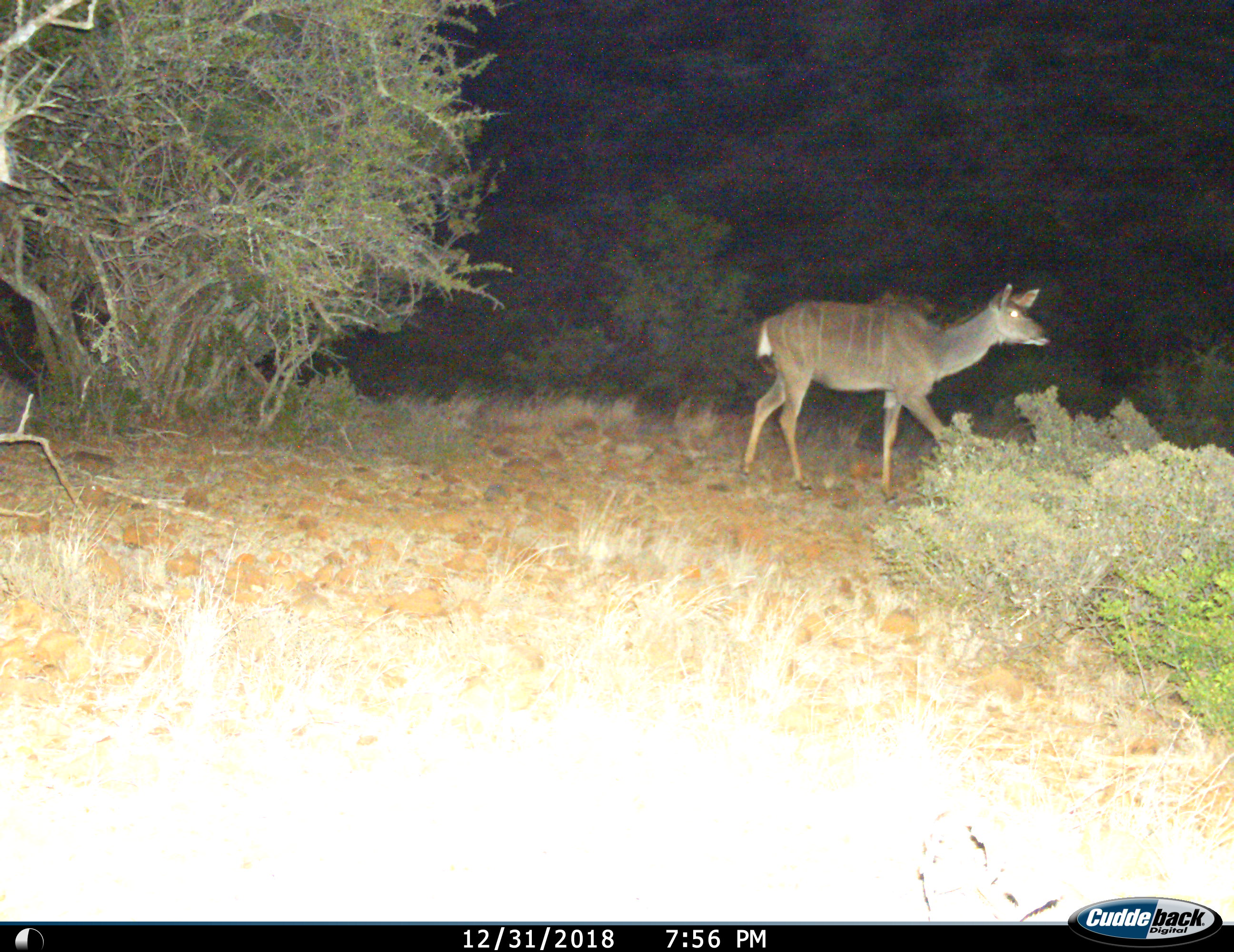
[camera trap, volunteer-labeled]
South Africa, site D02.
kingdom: Animalia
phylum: Chordata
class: Mammalia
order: Artiodactyla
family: Bovidae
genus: Tragelaphus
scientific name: Tragelaphus strepsiceros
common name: greater kudu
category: kudu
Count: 1.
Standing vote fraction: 12%.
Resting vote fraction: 0%.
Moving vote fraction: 100%.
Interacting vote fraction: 0%.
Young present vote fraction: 0%.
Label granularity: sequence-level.